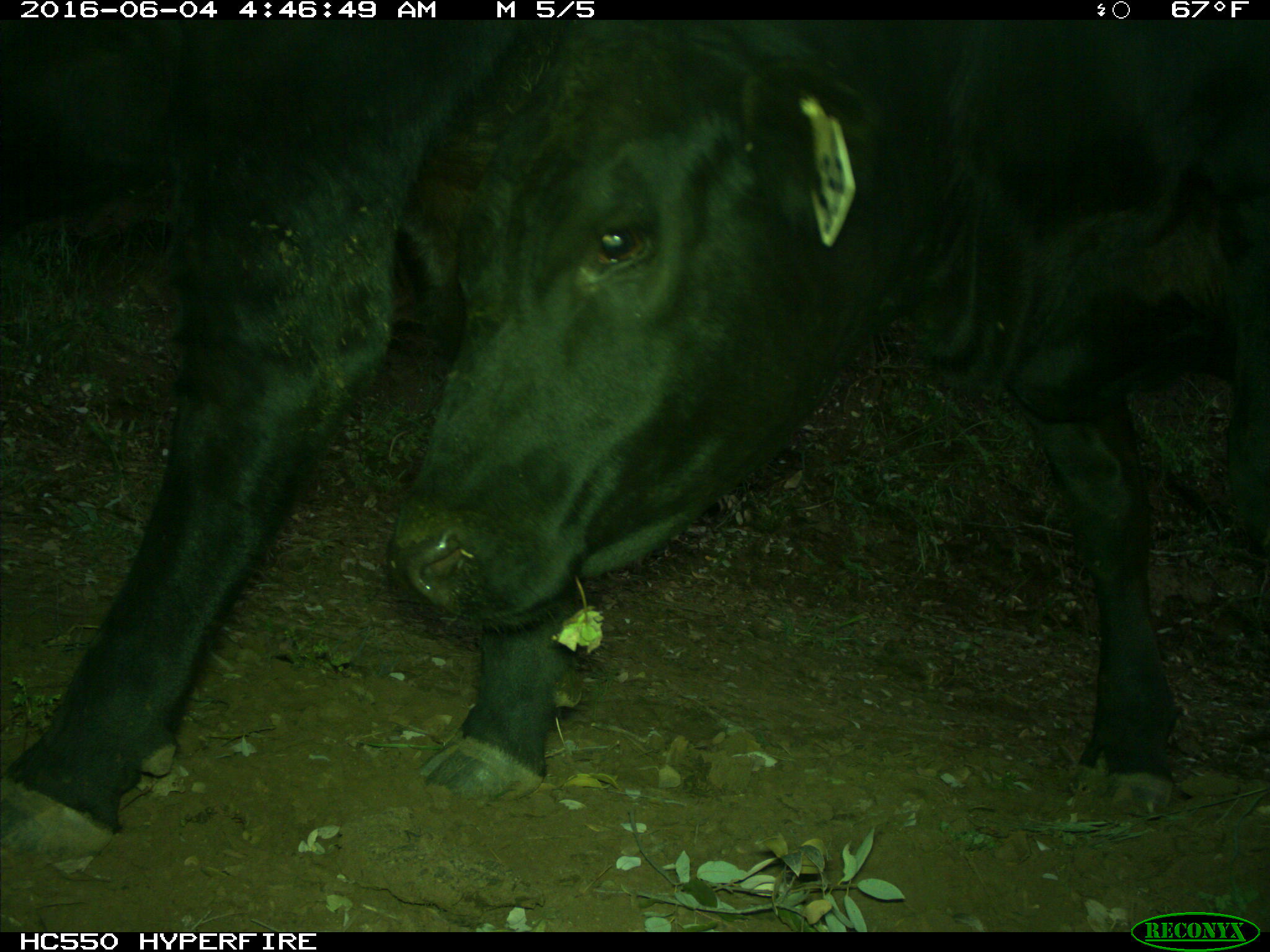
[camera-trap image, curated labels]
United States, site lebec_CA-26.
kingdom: Animalia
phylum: Chordata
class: Mammalia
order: Artiodactyla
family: Bovidae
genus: Bos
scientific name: Bos taurus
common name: domestic cow